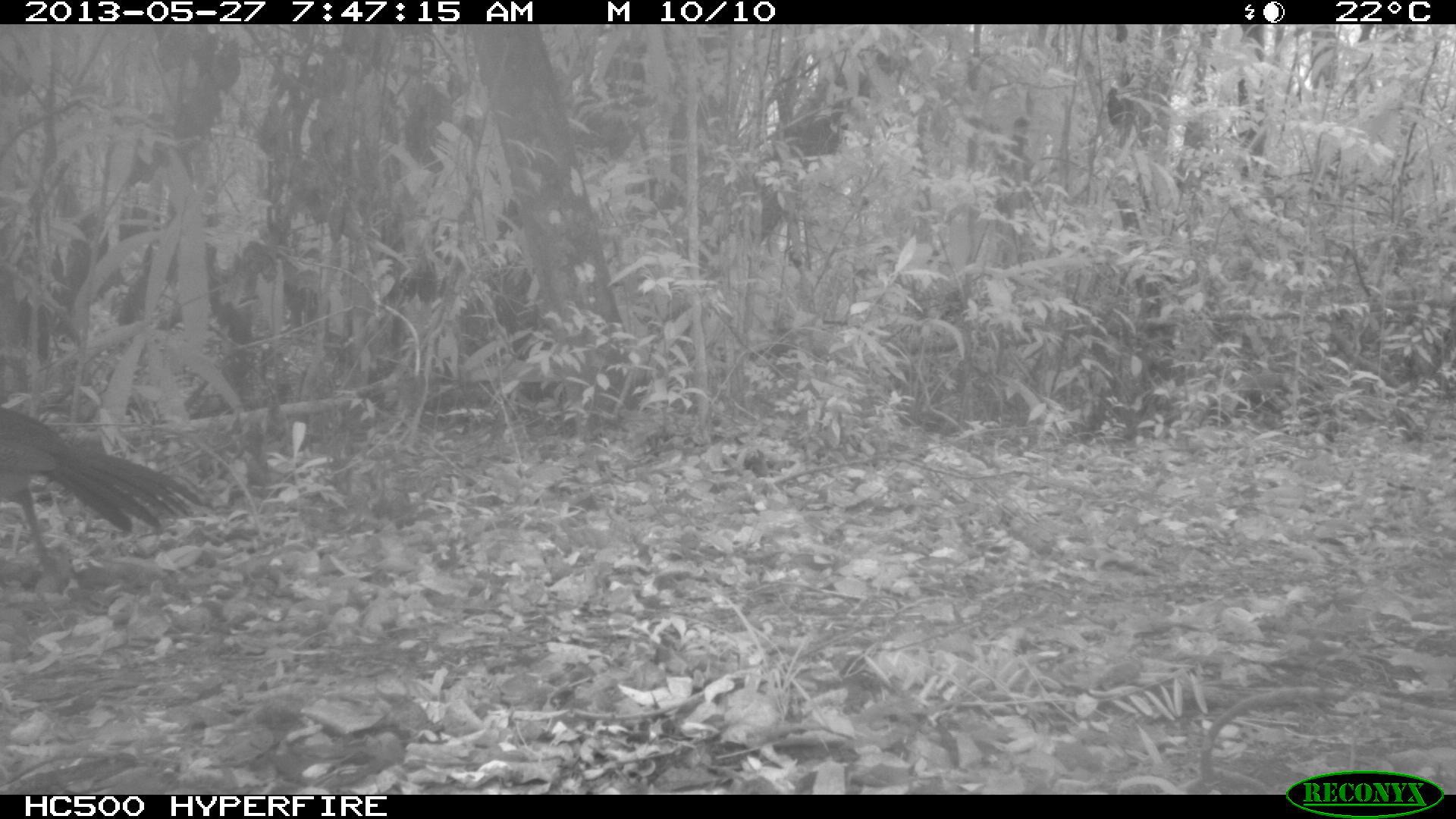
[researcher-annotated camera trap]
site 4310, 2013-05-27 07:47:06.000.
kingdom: Animalia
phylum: Chordata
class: Aves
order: Galliformes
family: Cracidae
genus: Crax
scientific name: Crax rubra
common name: great curassow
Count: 1.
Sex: female.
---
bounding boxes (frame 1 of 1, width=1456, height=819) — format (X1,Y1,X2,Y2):
crax rubra: (0,405,205,572)